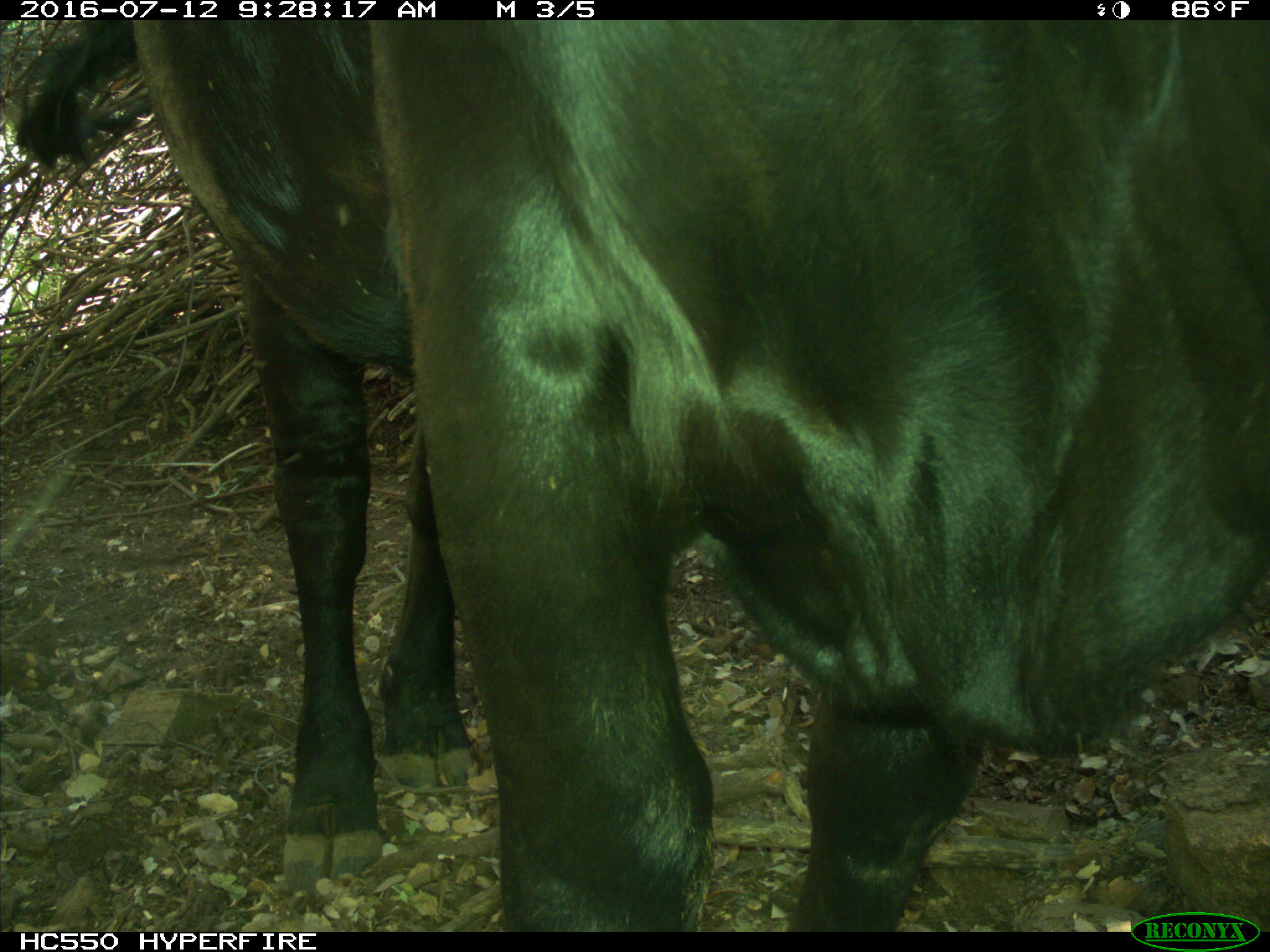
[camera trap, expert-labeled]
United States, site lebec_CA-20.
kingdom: Animalia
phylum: Chordata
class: Mammalia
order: Artiodactyla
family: Bovidae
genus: Bos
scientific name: Bos taurus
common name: domestic cow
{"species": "Bos taurus (domestic cow)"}